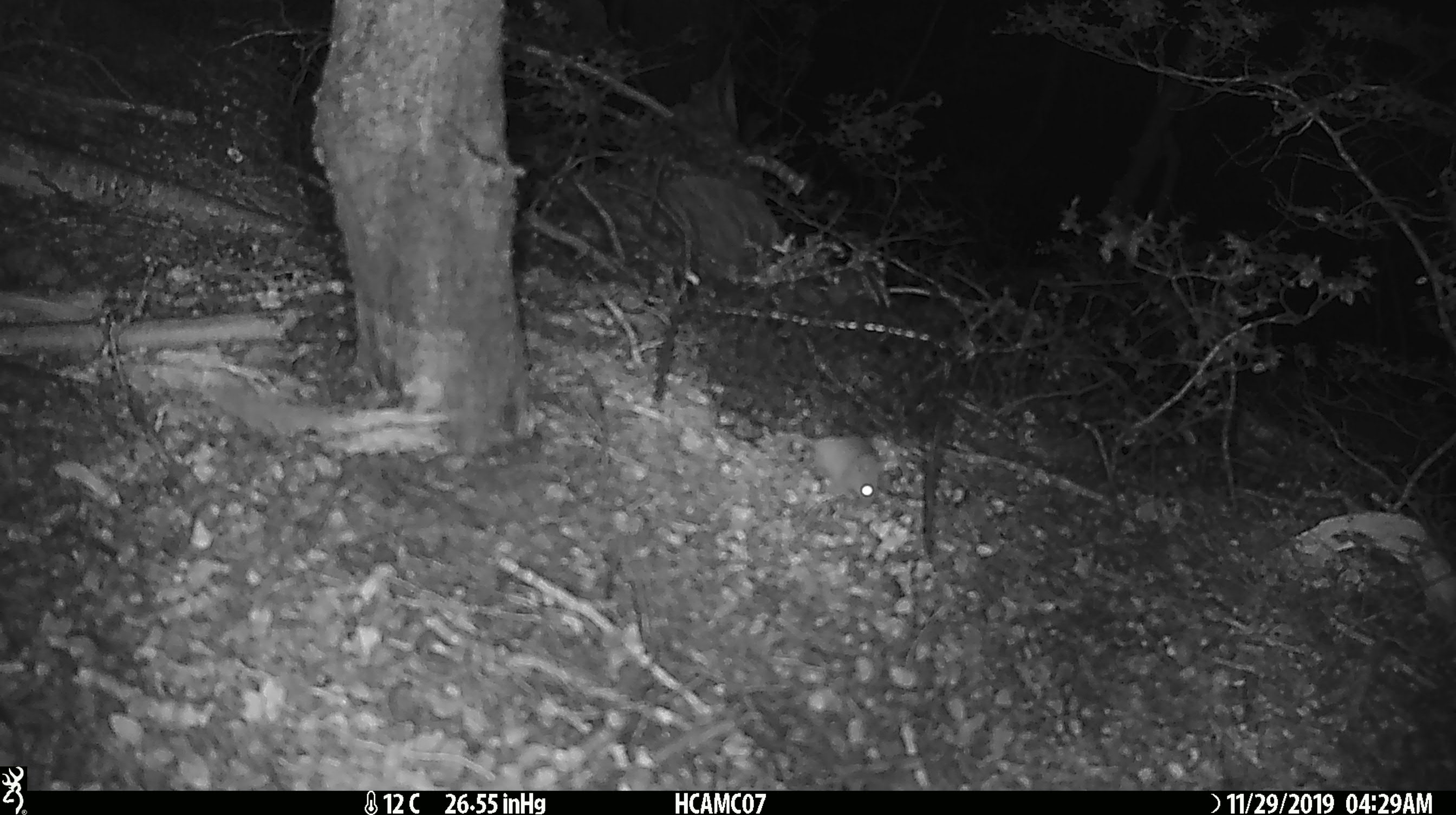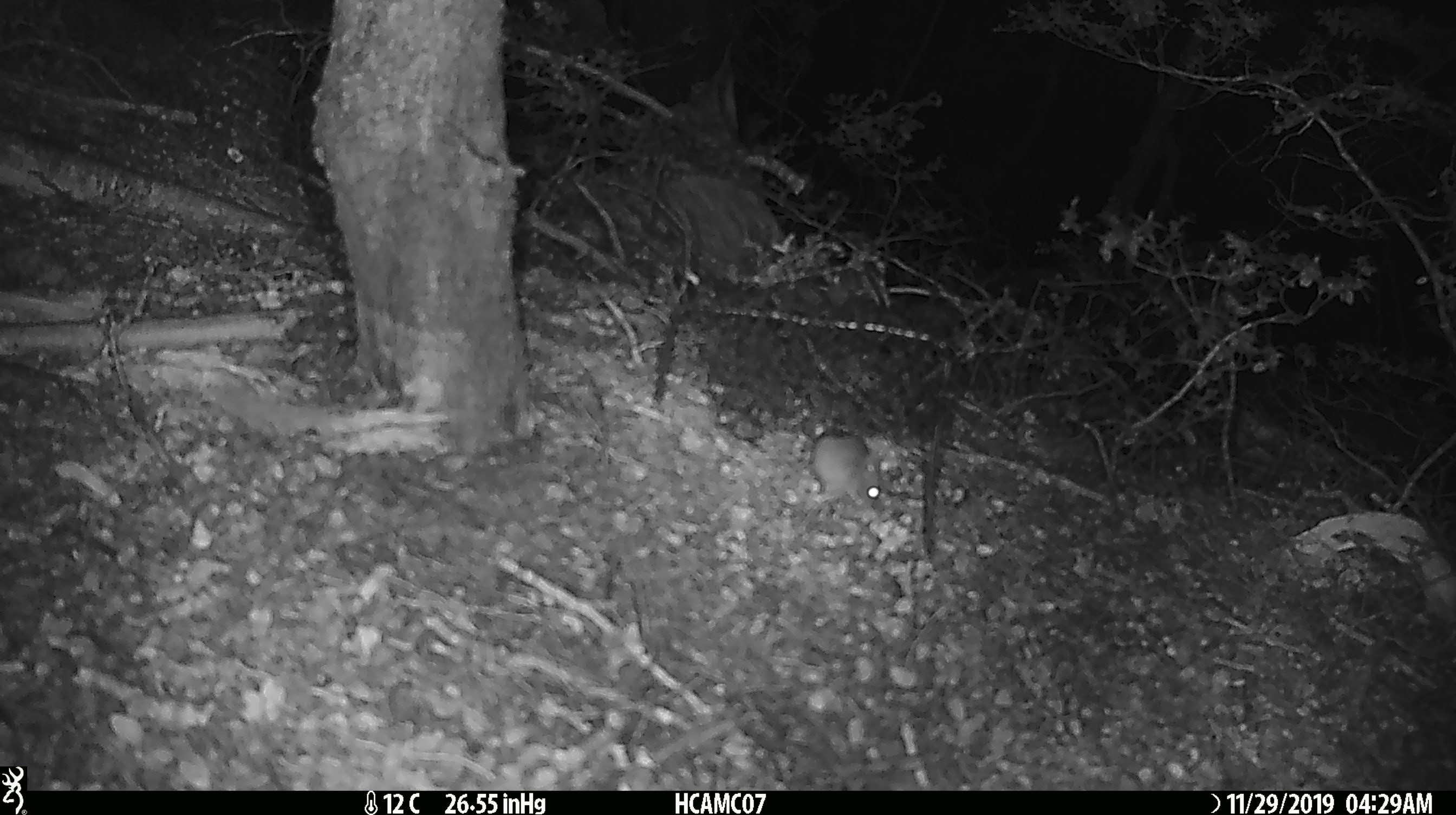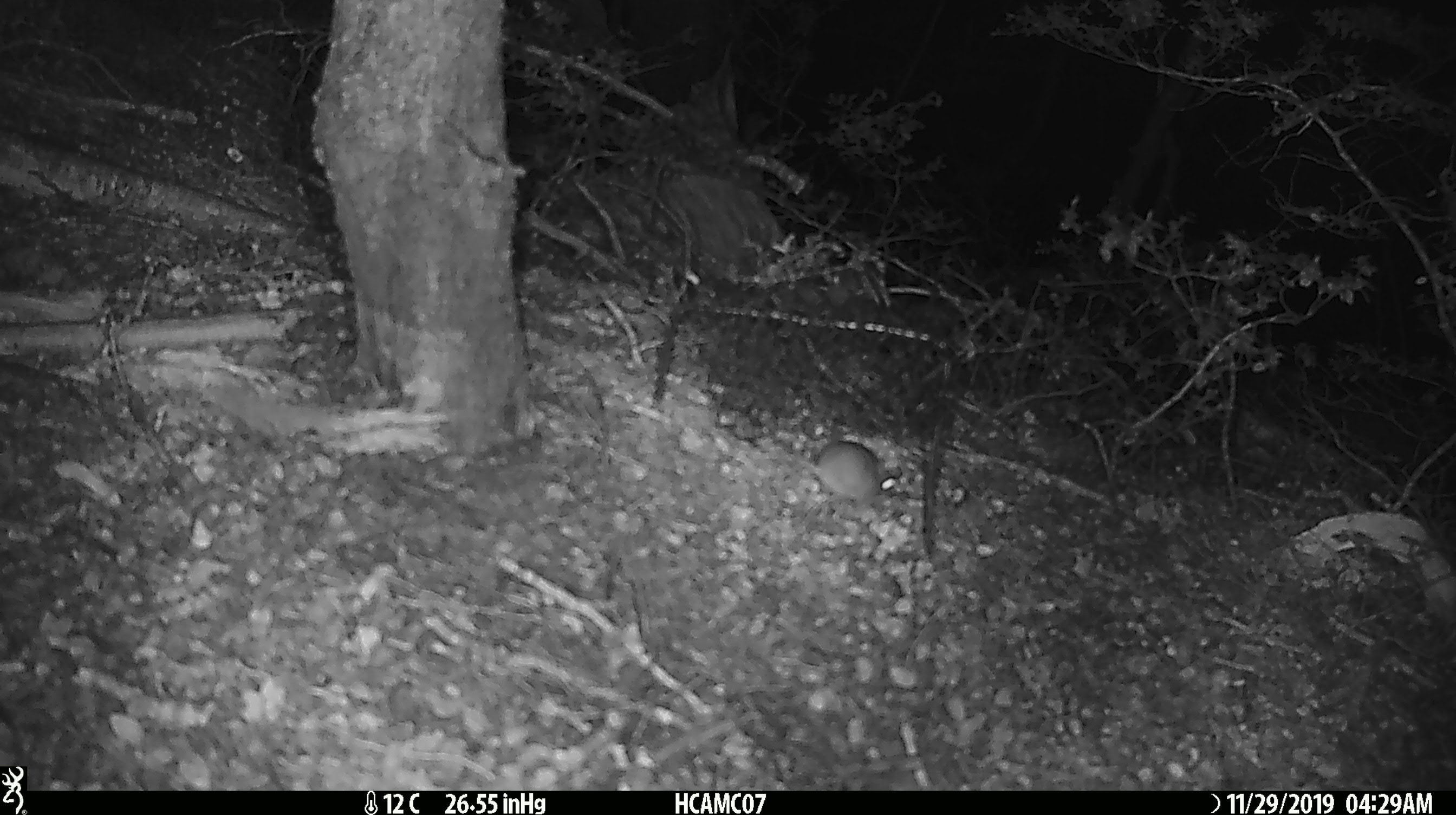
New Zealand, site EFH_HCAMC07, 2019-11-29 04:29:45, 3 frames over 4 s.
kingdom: Animalia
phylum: Chordata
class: Mammalia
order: Rodentia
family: Muridae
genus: Mus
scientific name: Mus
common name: mouse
Mouse (Mus).